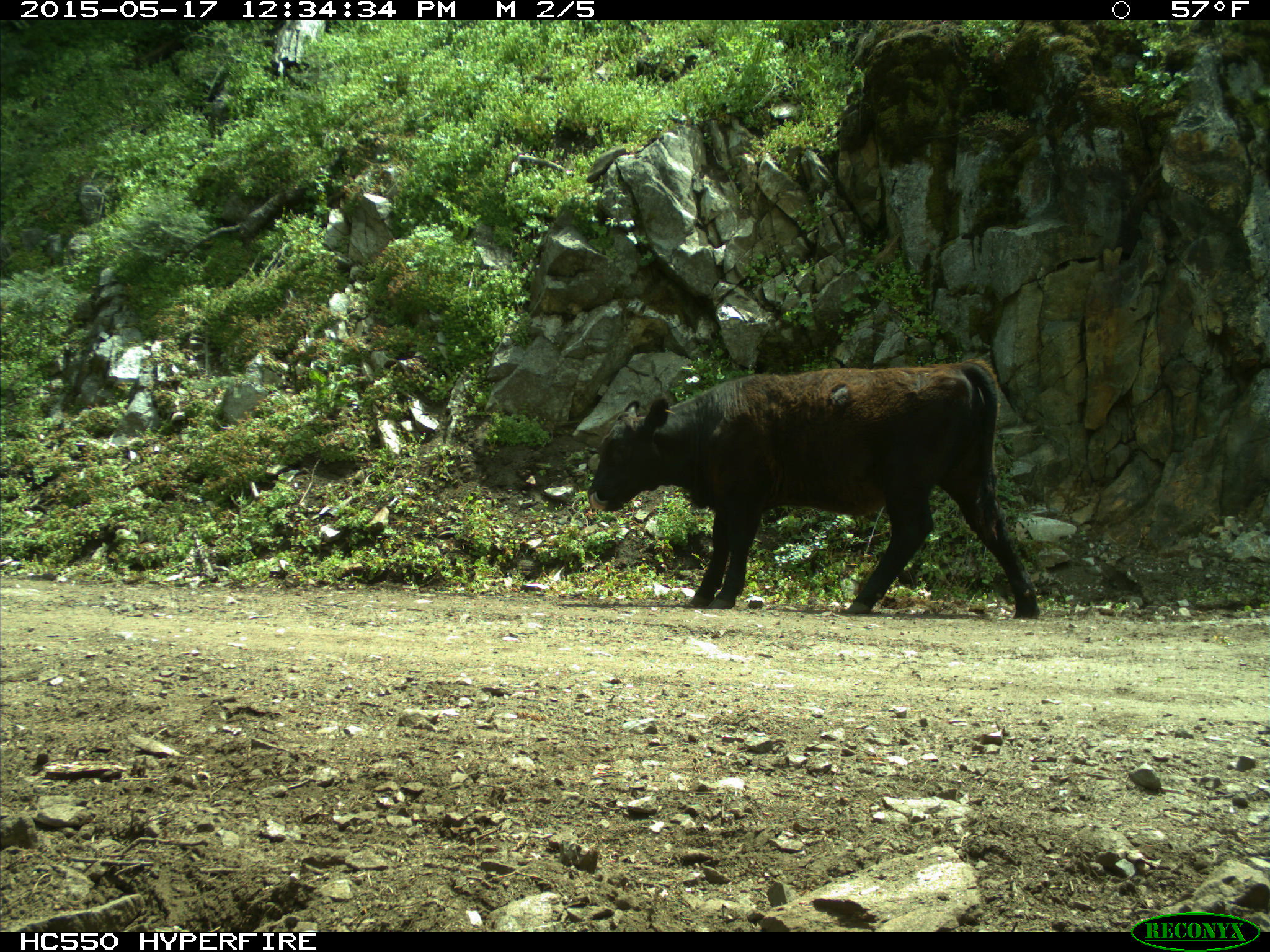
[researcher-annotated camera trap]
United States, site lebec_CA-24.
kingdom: Animalia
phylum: Chordata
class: Mammalia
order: Artiodactyla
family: Bovidae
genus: Bos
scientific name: Bos taurus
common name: domestic cow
Bos taurus (domestic cow).